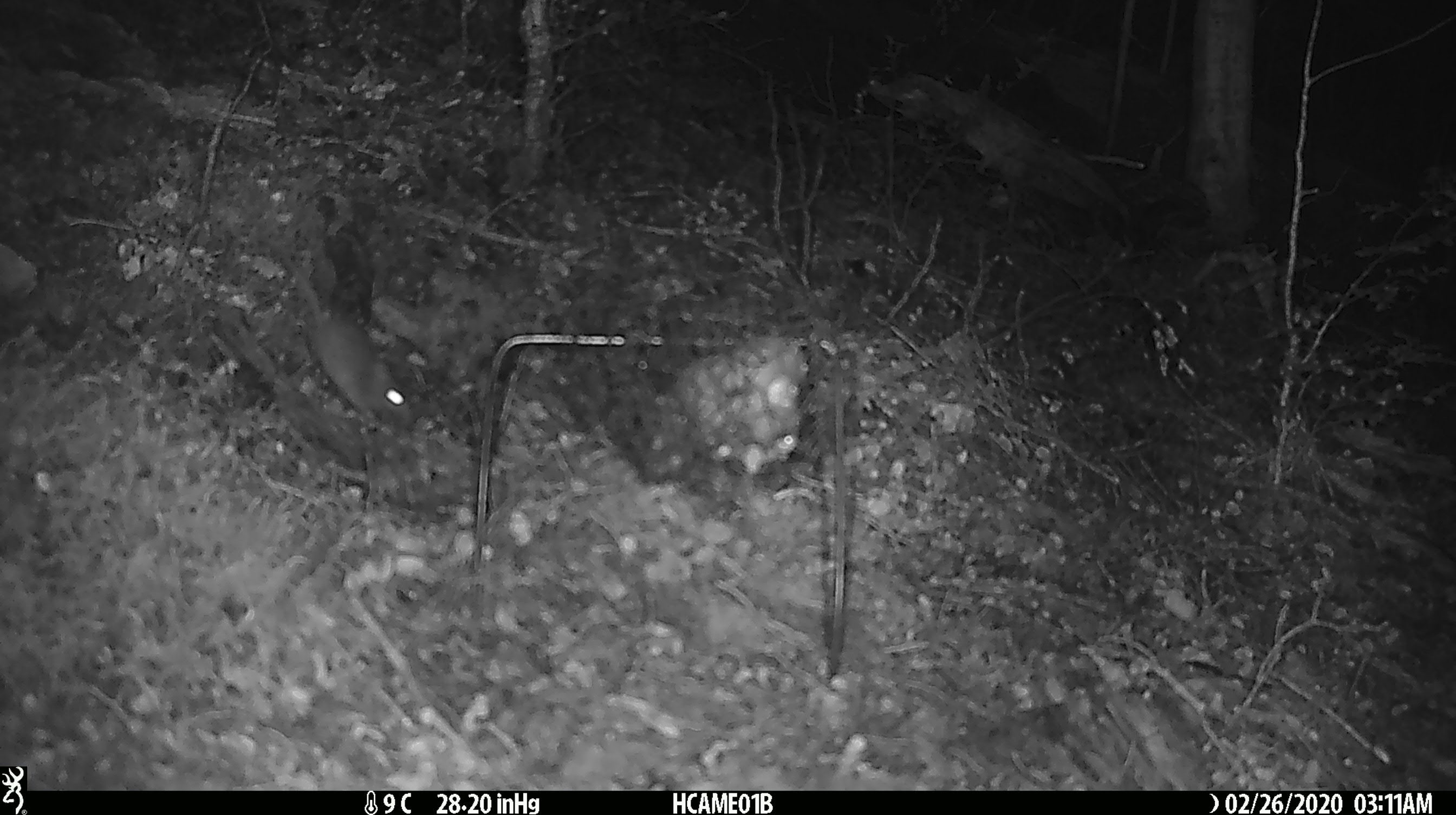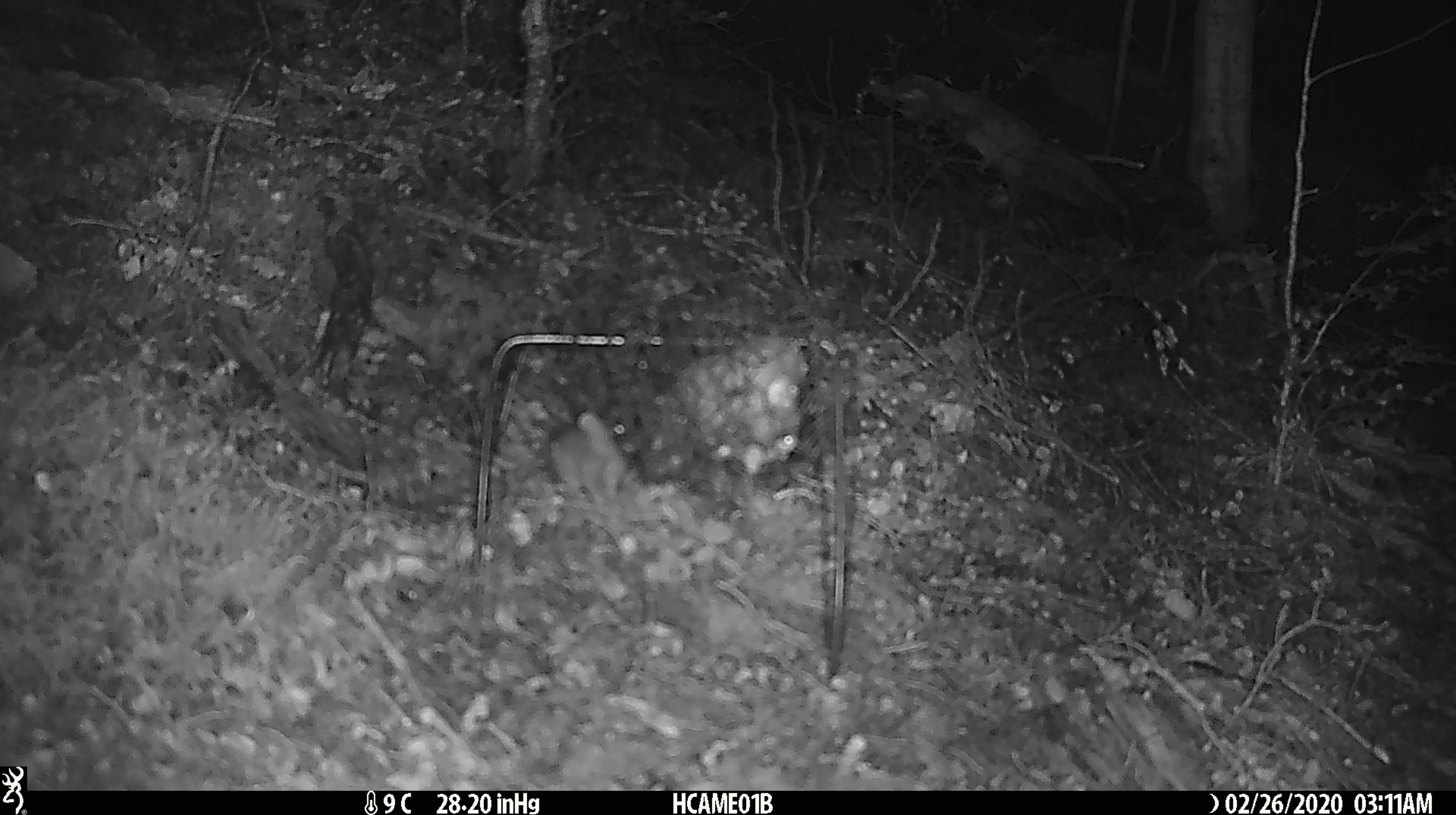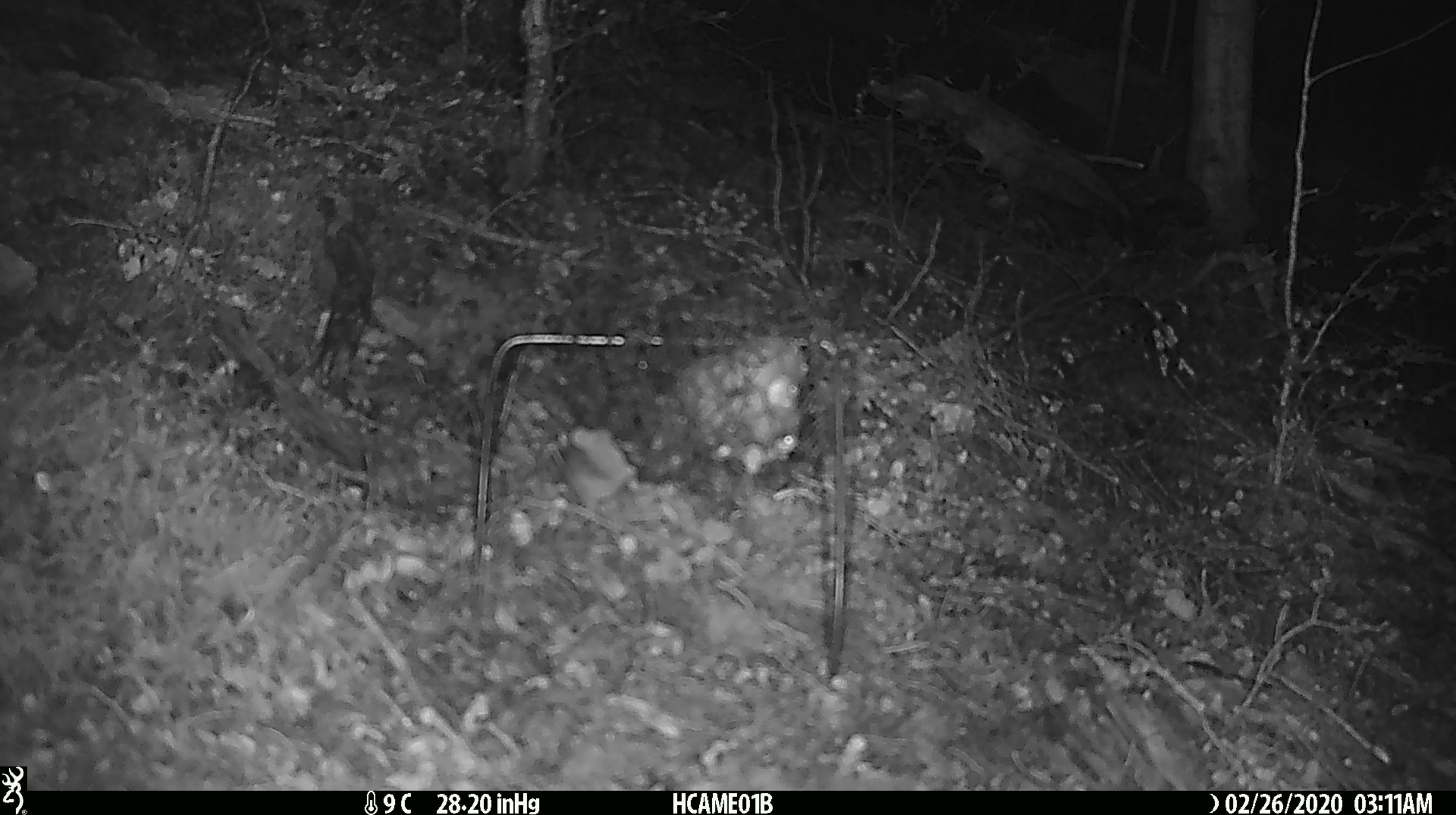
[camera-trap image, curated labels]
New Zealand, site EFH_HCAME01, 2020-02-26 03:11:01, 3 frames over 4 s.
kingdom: Animalia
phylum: Chordata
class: Mammalia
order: Rodentia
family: Muridae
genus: Mus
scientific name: Mus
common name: mouse